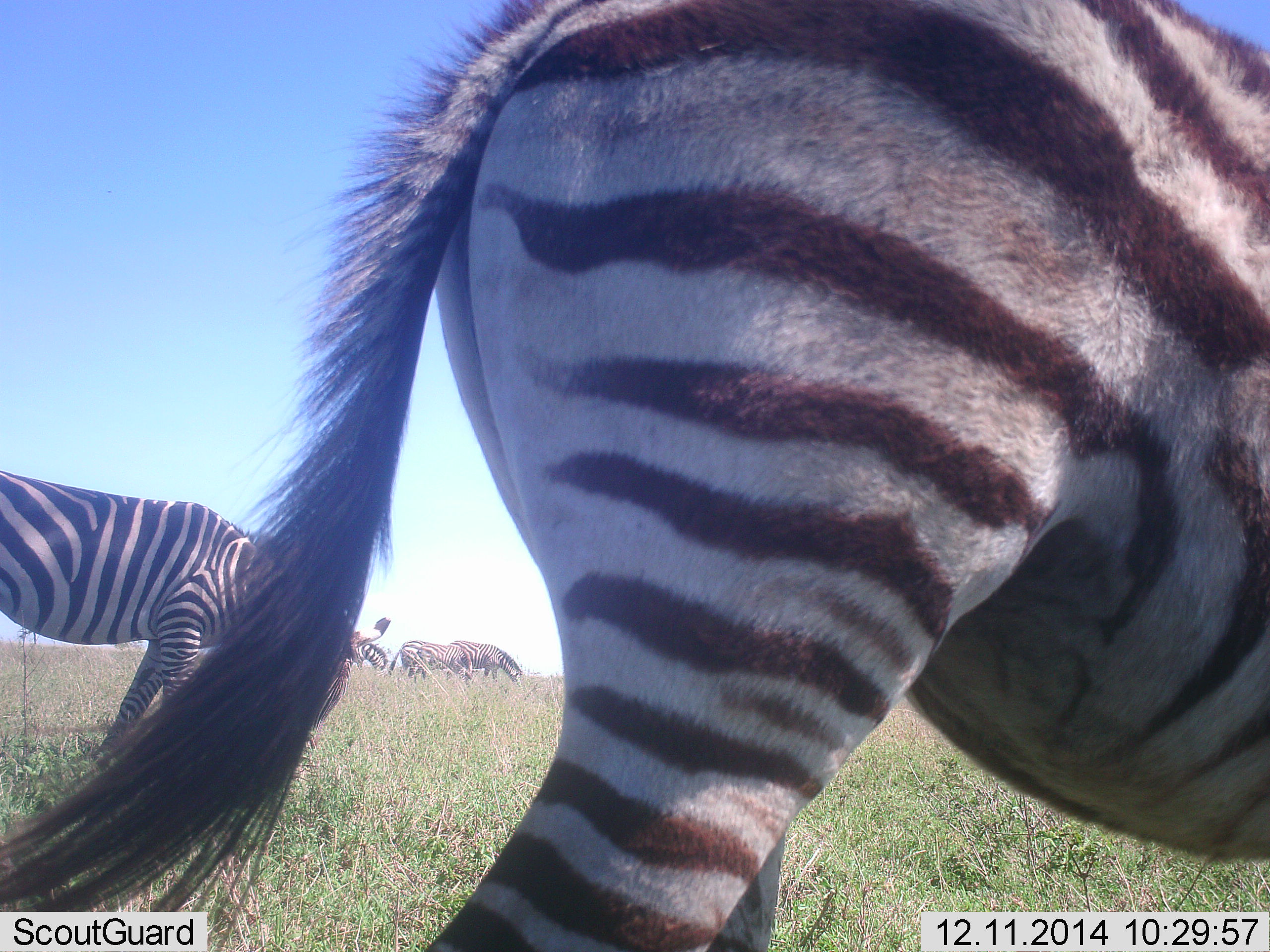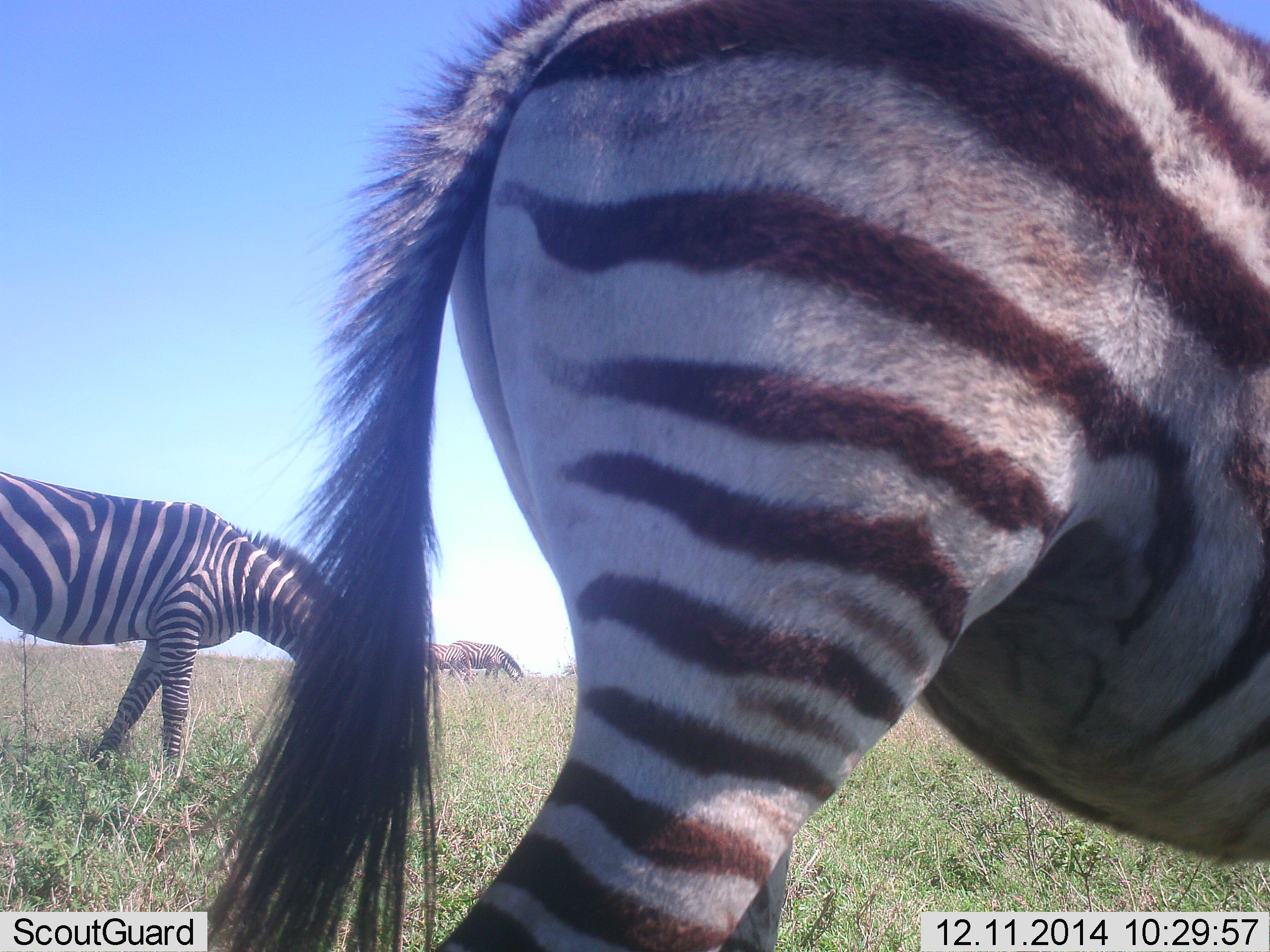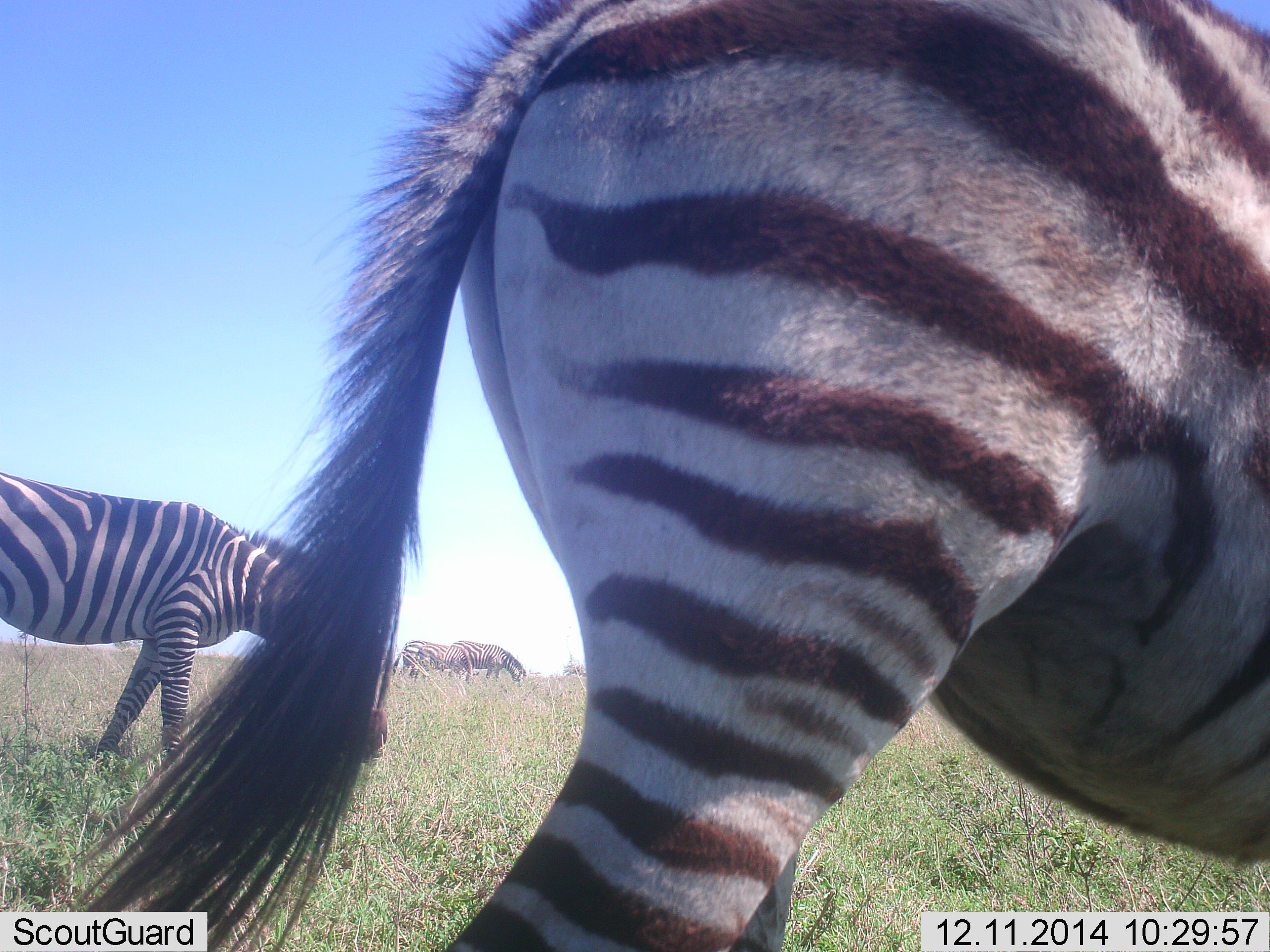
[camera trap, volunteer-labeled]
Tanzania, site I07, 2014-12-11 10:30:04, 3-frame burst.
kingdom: Animalia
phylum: Chordata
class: Mammalia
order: Perissodactyla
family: Equidae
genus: Equus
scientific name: Equus quagga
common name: plains zebra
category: zebra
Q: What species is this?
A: Zebra (plains zebra) (Equus quagga).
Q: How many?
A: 5.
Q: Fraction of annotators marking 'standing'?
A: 50%.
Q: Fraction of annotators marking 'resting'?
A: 0%.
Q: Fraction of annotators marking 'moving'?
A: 10%.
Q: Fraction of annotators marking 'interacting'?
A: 0%.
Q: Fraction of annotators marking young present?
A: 0%.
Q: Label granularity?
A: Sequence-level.